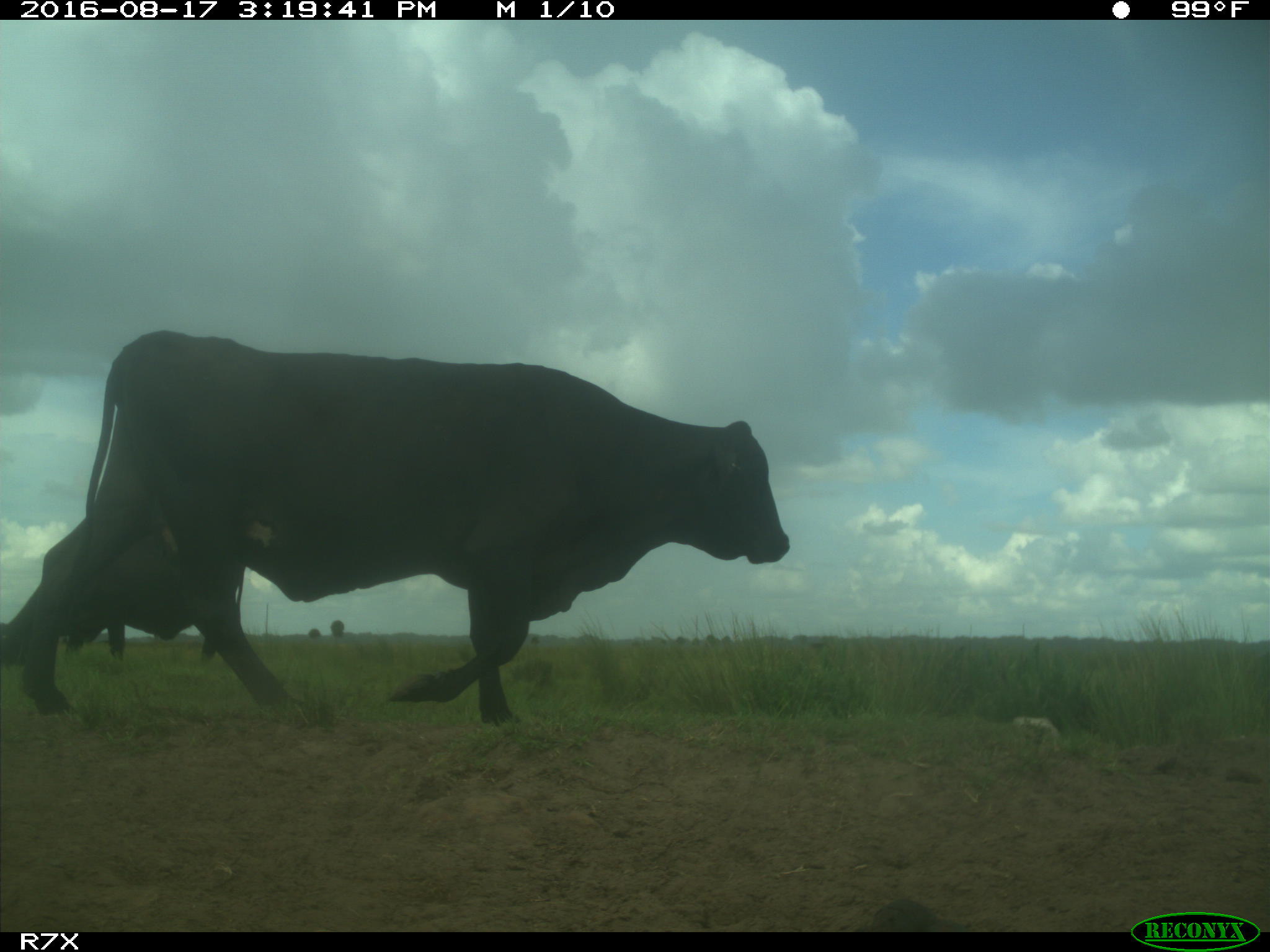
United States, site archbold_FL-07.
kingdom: Animalia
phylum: Chordata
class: Mammalia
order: Artiodactyla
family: Bovidae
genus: Bos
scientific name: Bos taurus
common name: domestic cow